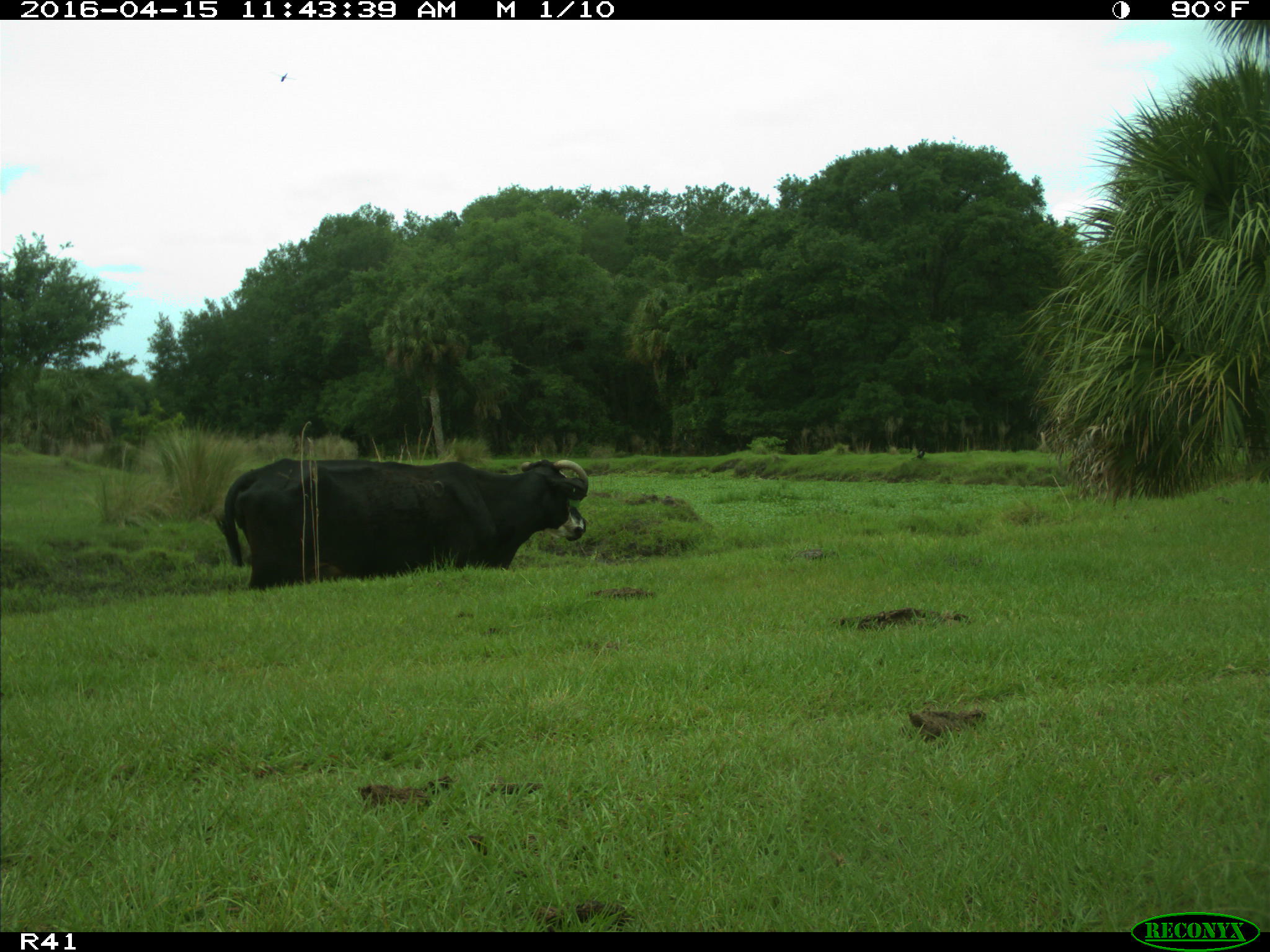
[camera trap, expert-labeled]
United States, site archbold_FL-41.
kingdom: Animalia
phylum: Chordata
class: Mammalia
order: Artiodactyla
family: Bovidae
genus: Bos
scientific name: Bos taurus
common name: domestic cow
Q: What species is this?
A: Bos taurus (domestic cow).